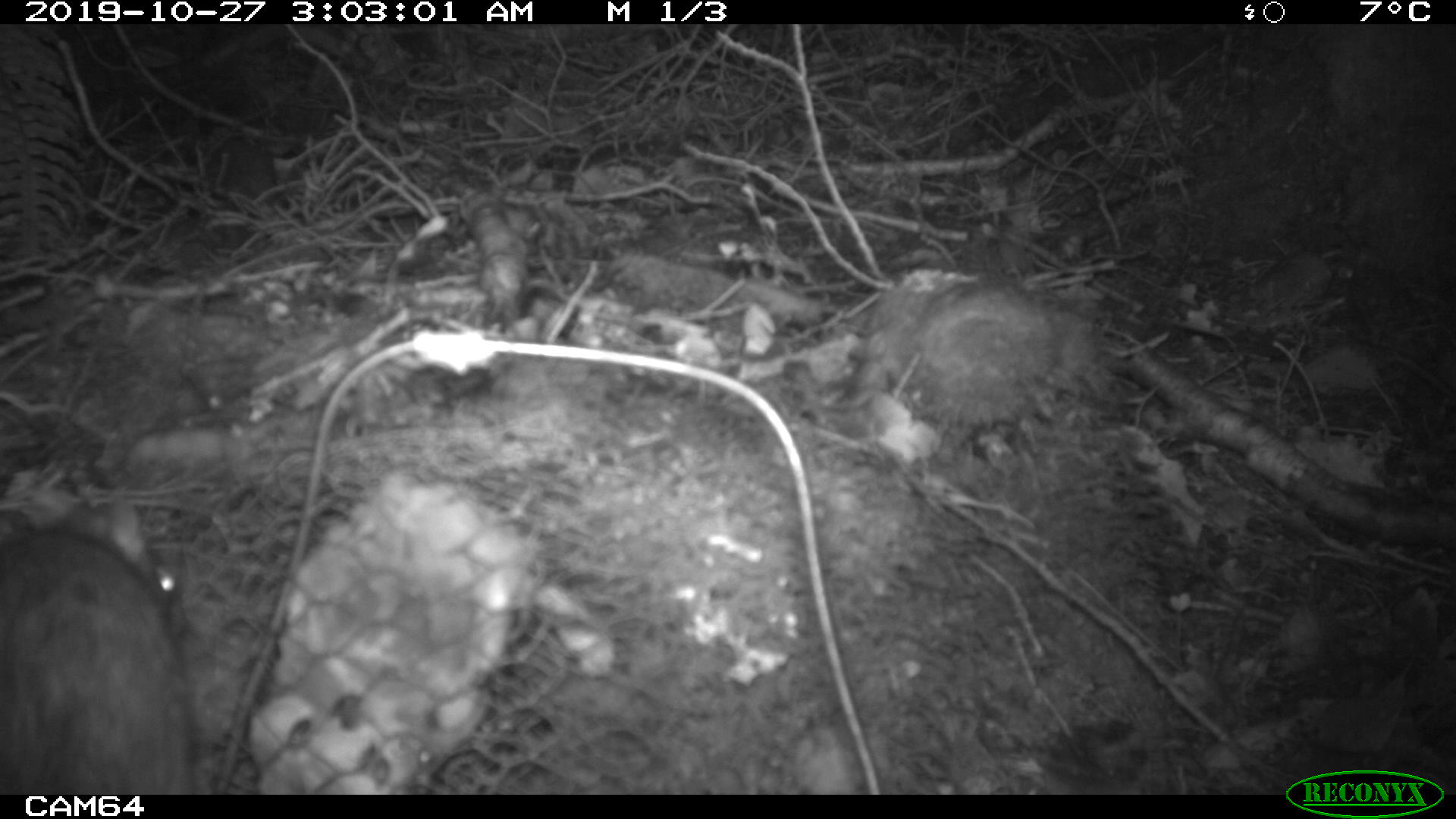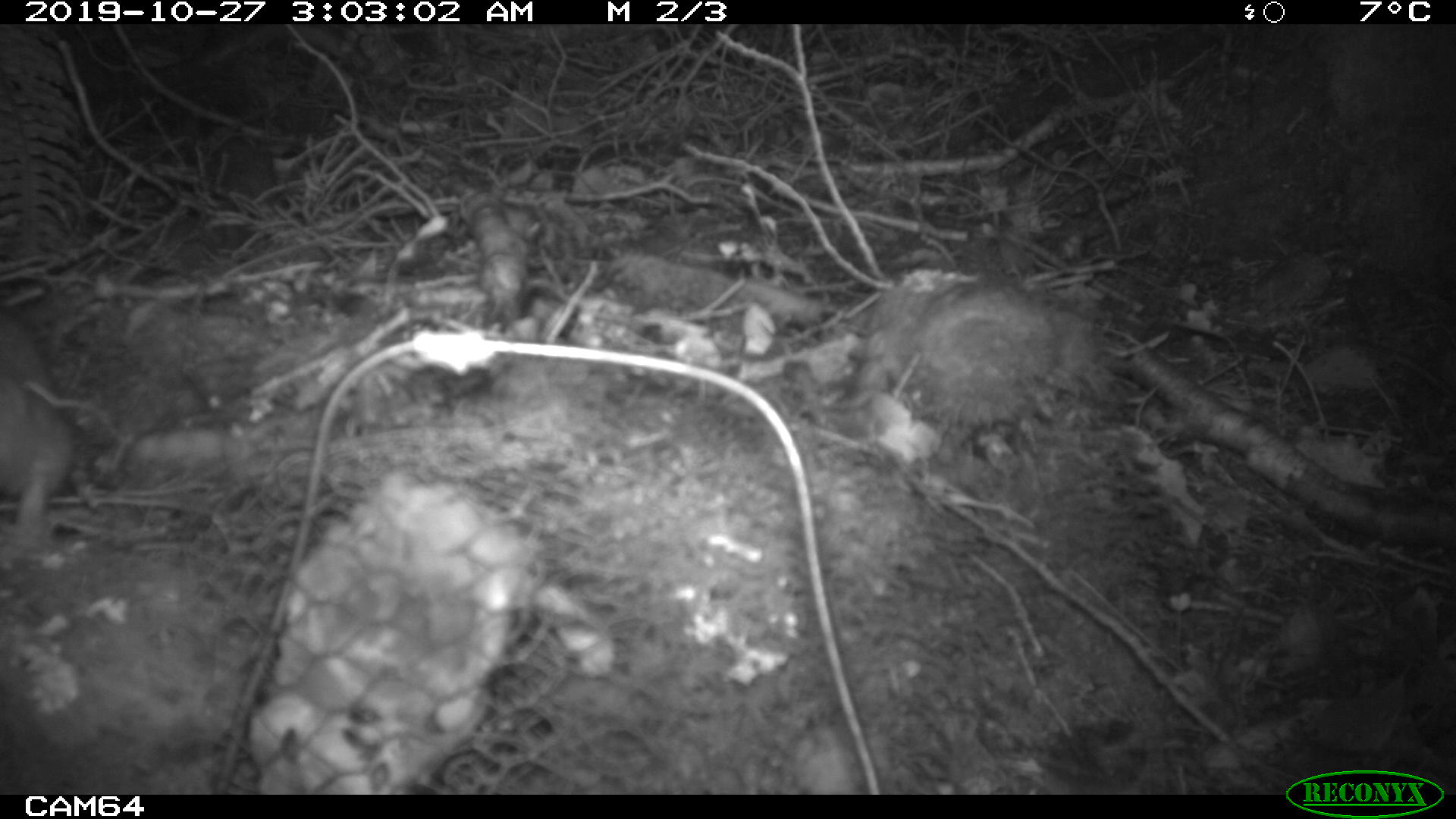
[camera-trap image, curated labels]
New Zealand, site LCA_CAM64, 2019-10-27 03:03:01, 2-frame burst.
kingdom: Animalia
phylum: Chordata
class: Mammalia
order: Rodentia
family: Muridae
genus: Rattus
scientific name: Rattus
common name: rat